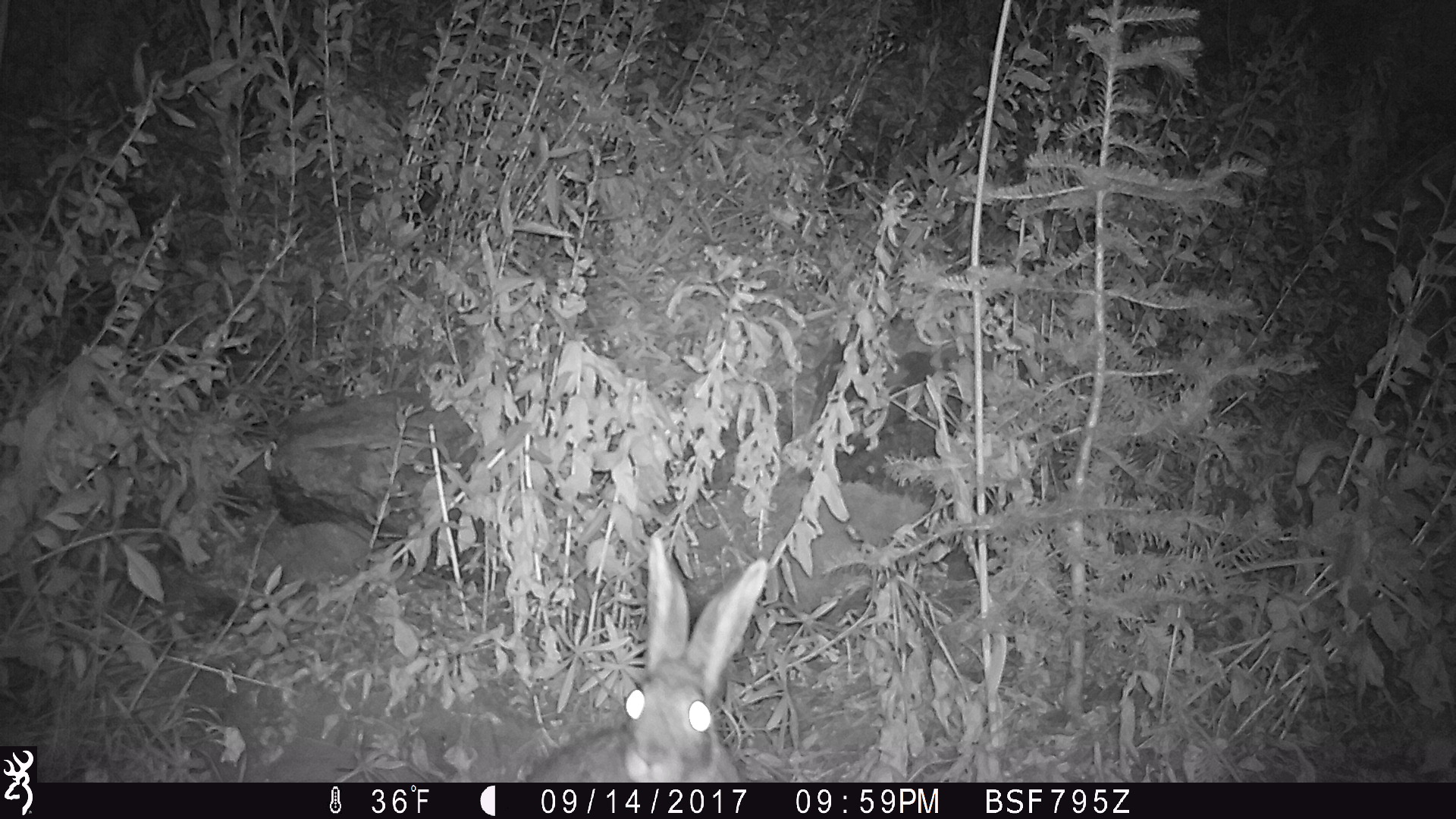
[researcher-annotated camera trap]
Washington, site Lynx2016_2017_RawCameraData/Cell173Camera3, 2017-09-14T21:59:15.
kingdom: Animalia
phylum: Chordata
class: Mammalia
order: Lagomorpha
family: Leporidae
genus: Lepus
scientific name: Lepus americanus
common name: snowshoe hare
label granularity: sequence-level